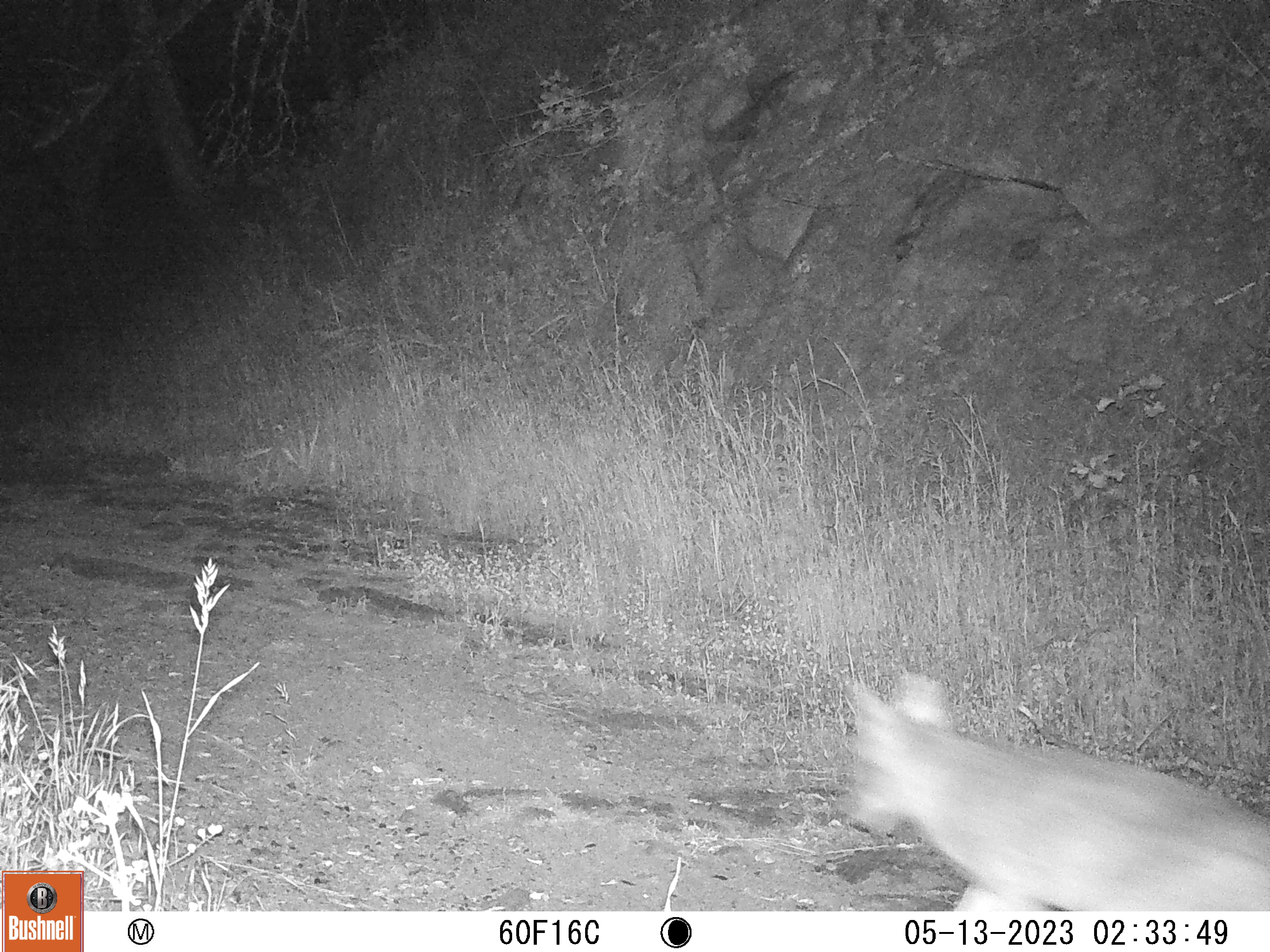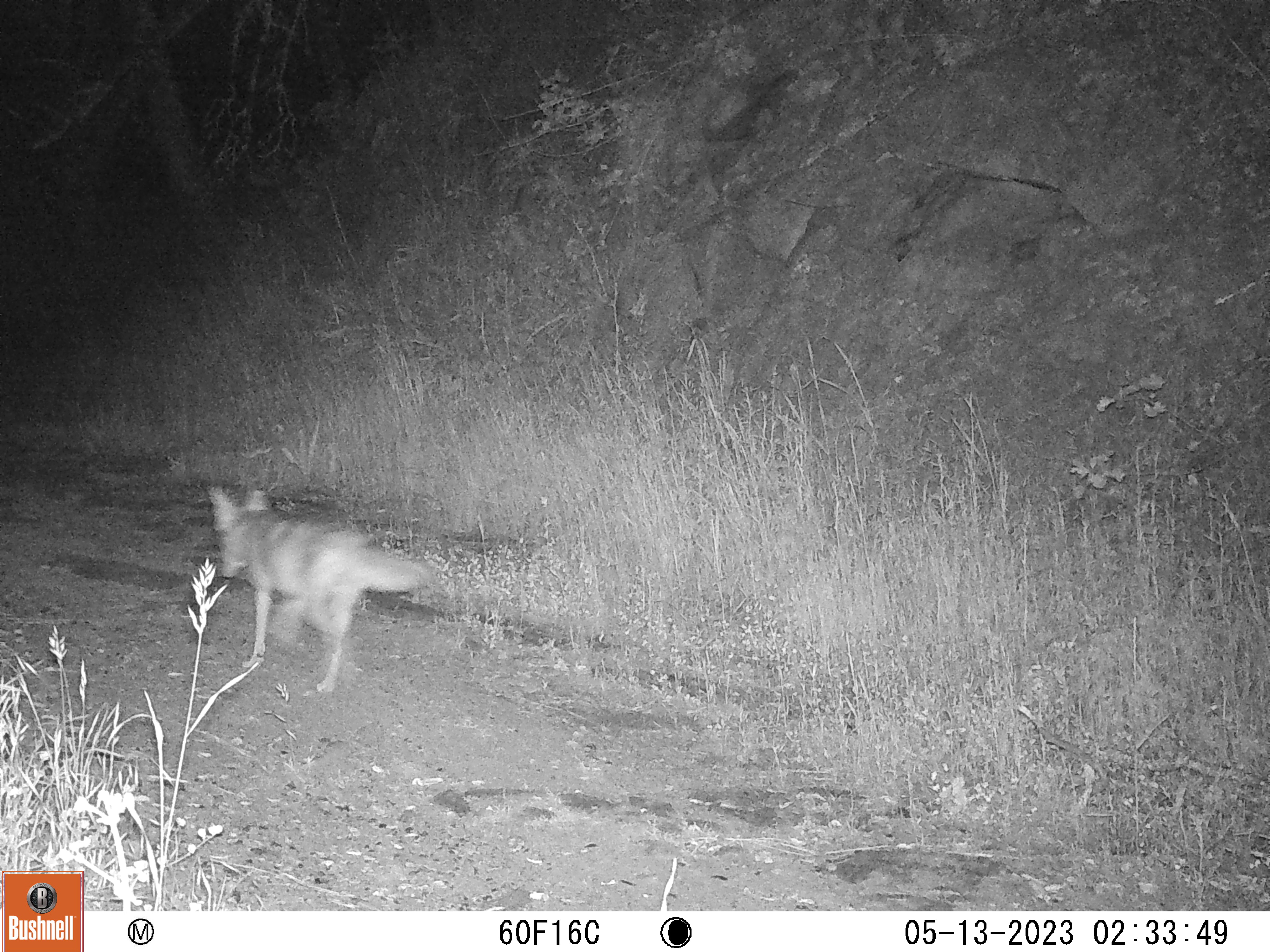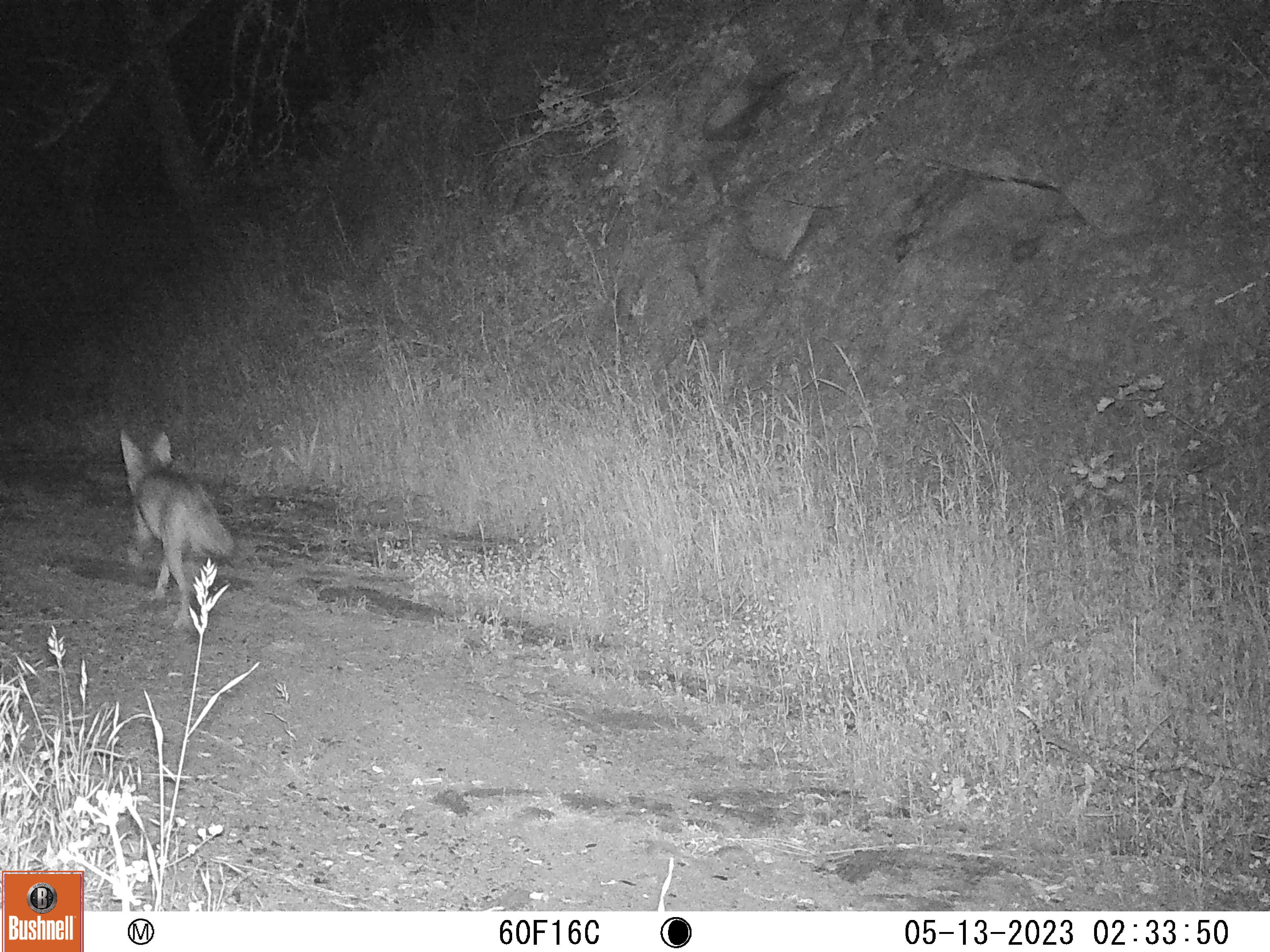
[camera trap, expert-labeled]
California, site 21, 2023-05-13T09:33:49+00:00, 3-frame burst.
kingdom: Animalia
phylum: Chordata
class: Mammalia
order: Carnivora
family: Canidae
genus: Canis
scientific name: Canis latrans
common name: coyote